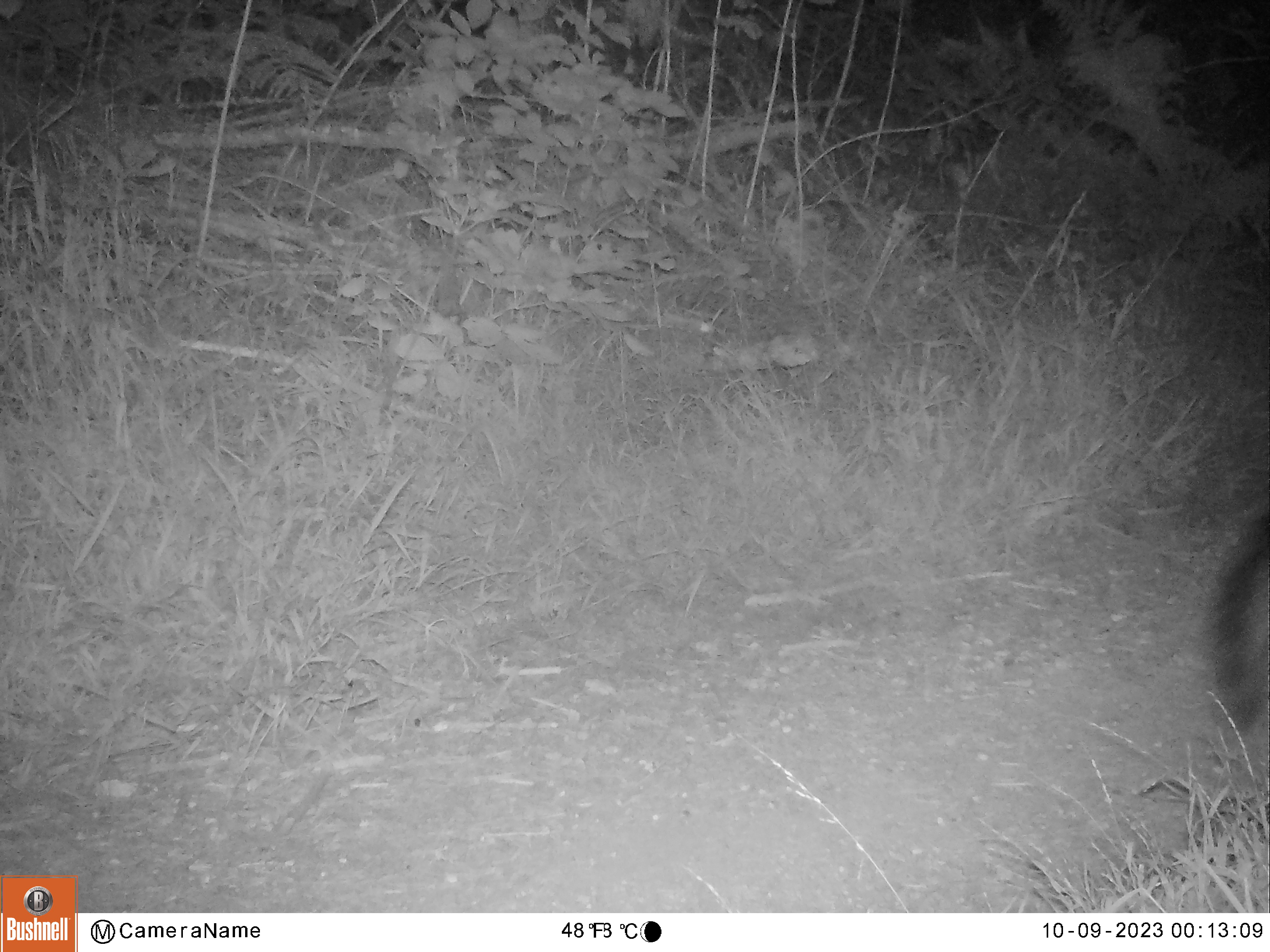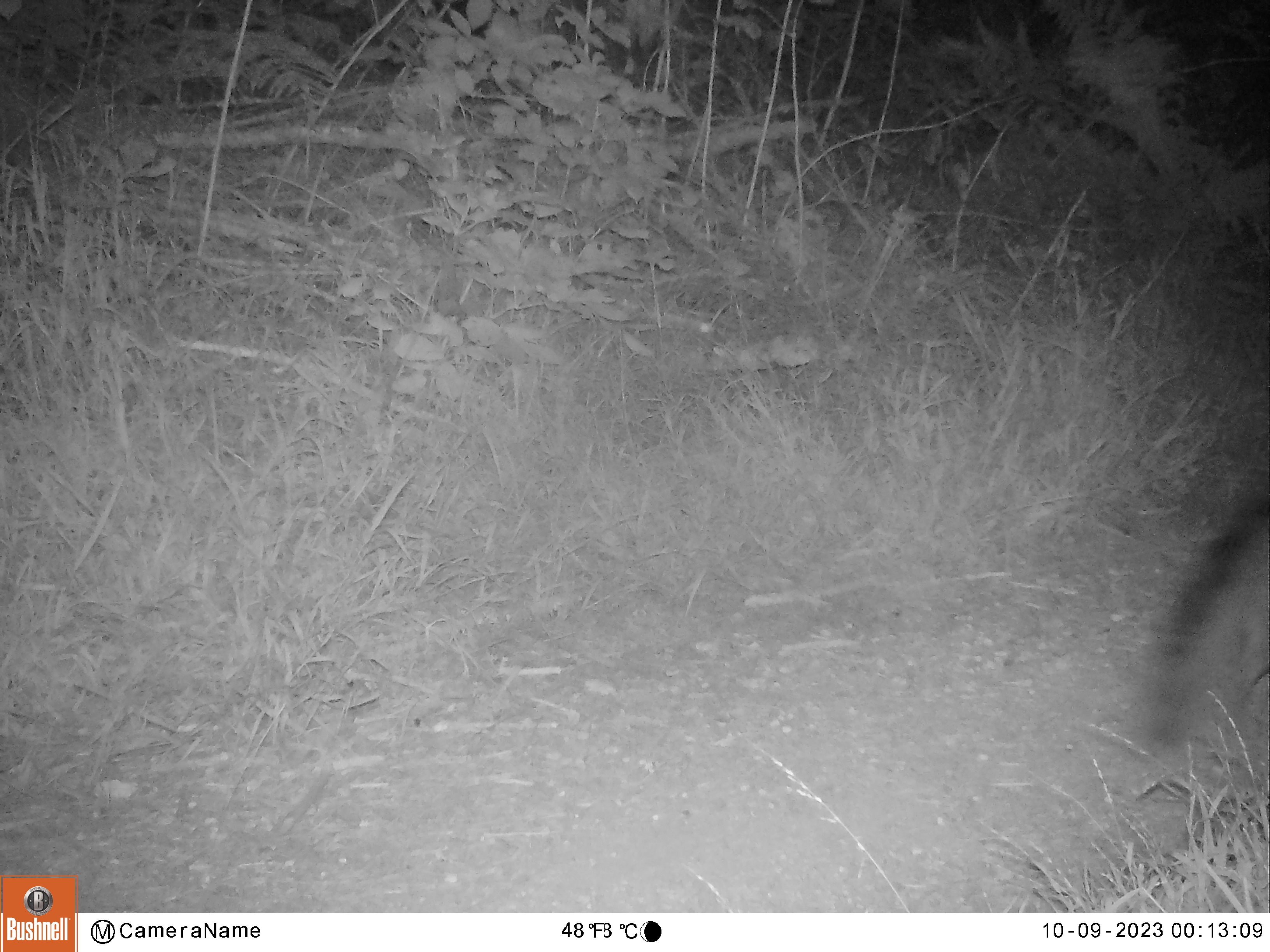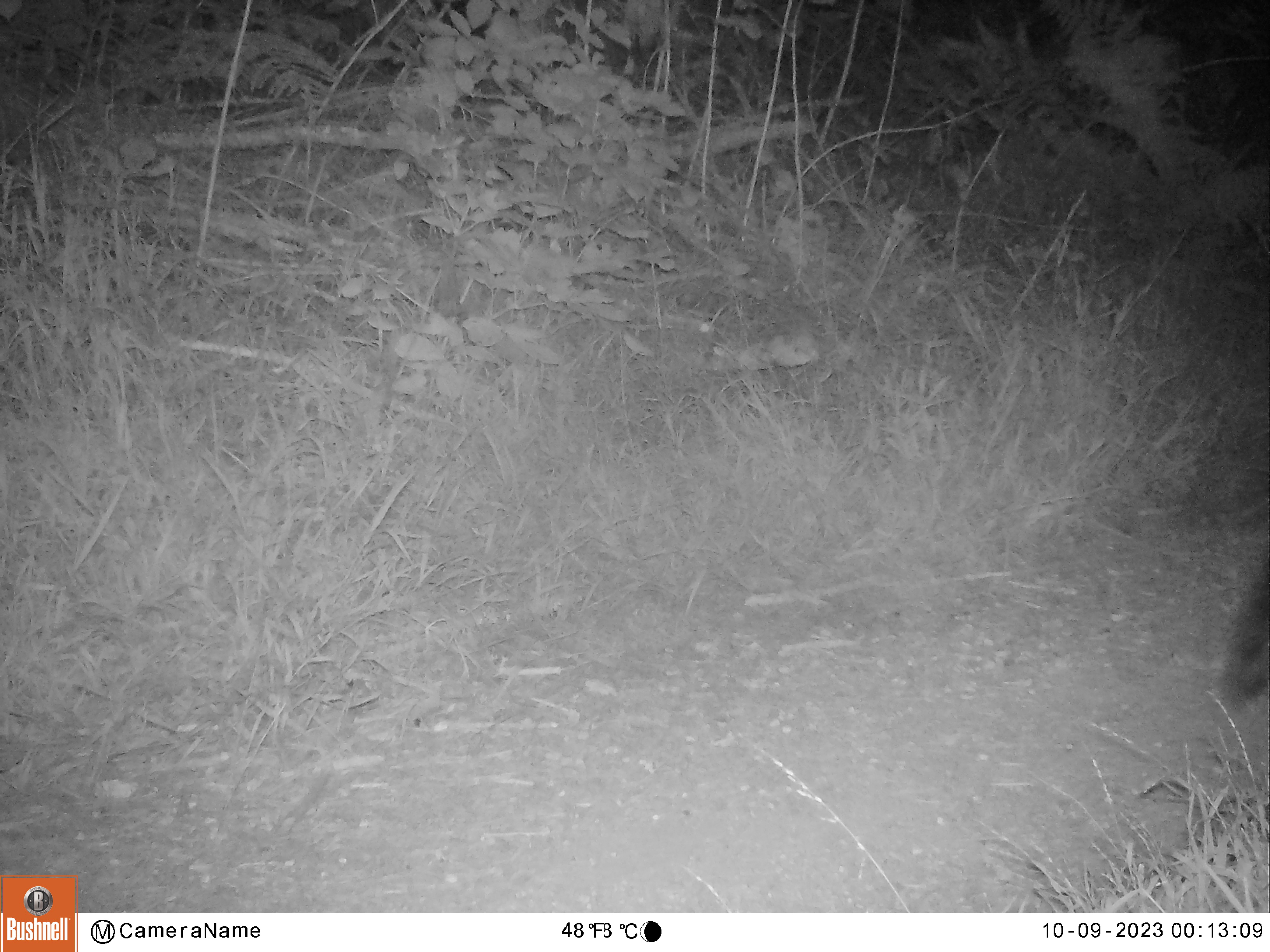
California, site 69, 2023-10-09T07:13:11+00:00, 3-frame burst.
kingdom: Animalia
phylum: Chordata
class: Mammalia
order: Carnivora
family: Canidae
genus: Urocyon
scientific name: Urocyon cinereoargenteus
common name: gray fox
Gray fox (Urocyon cinereoargenteus).